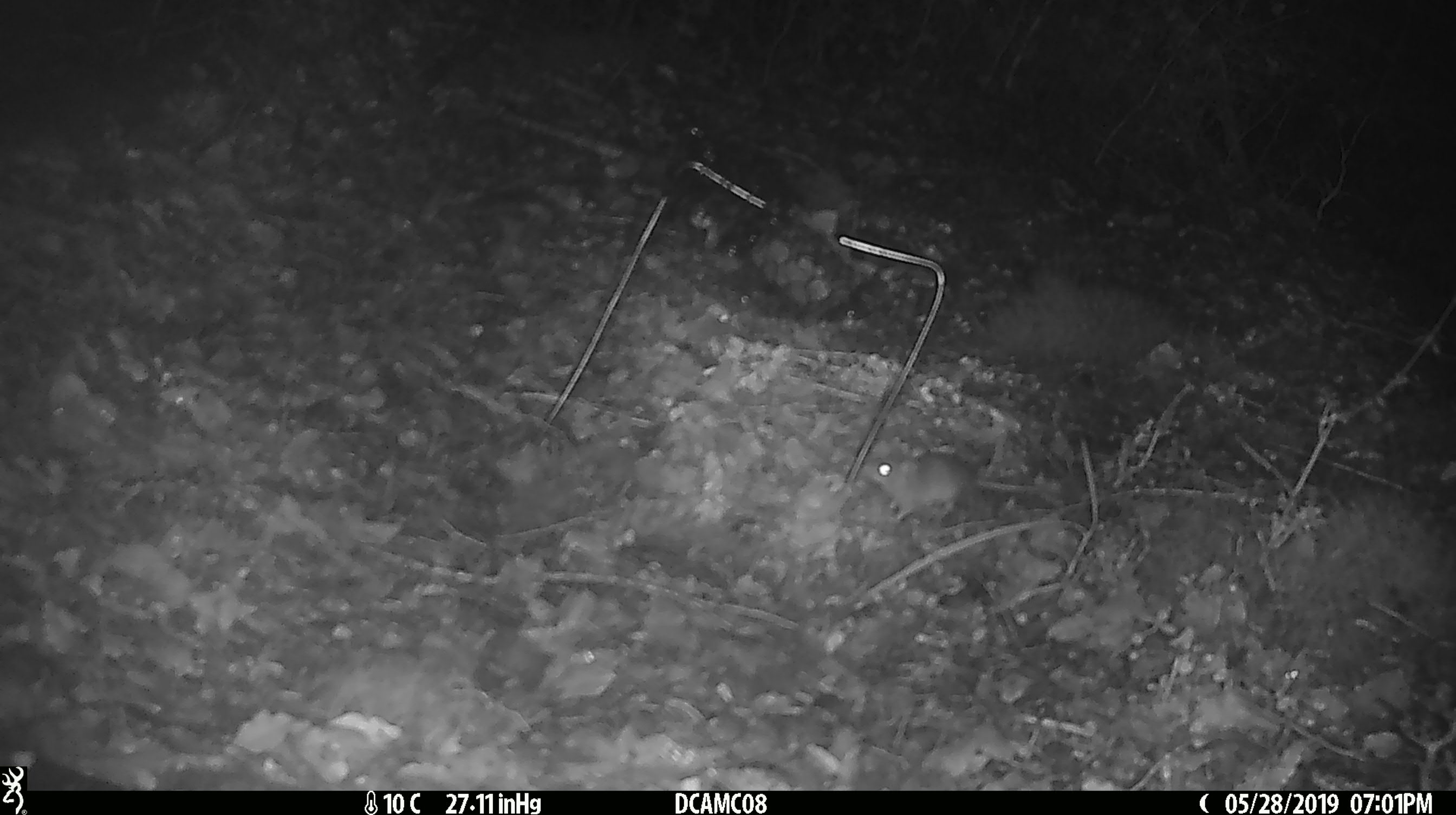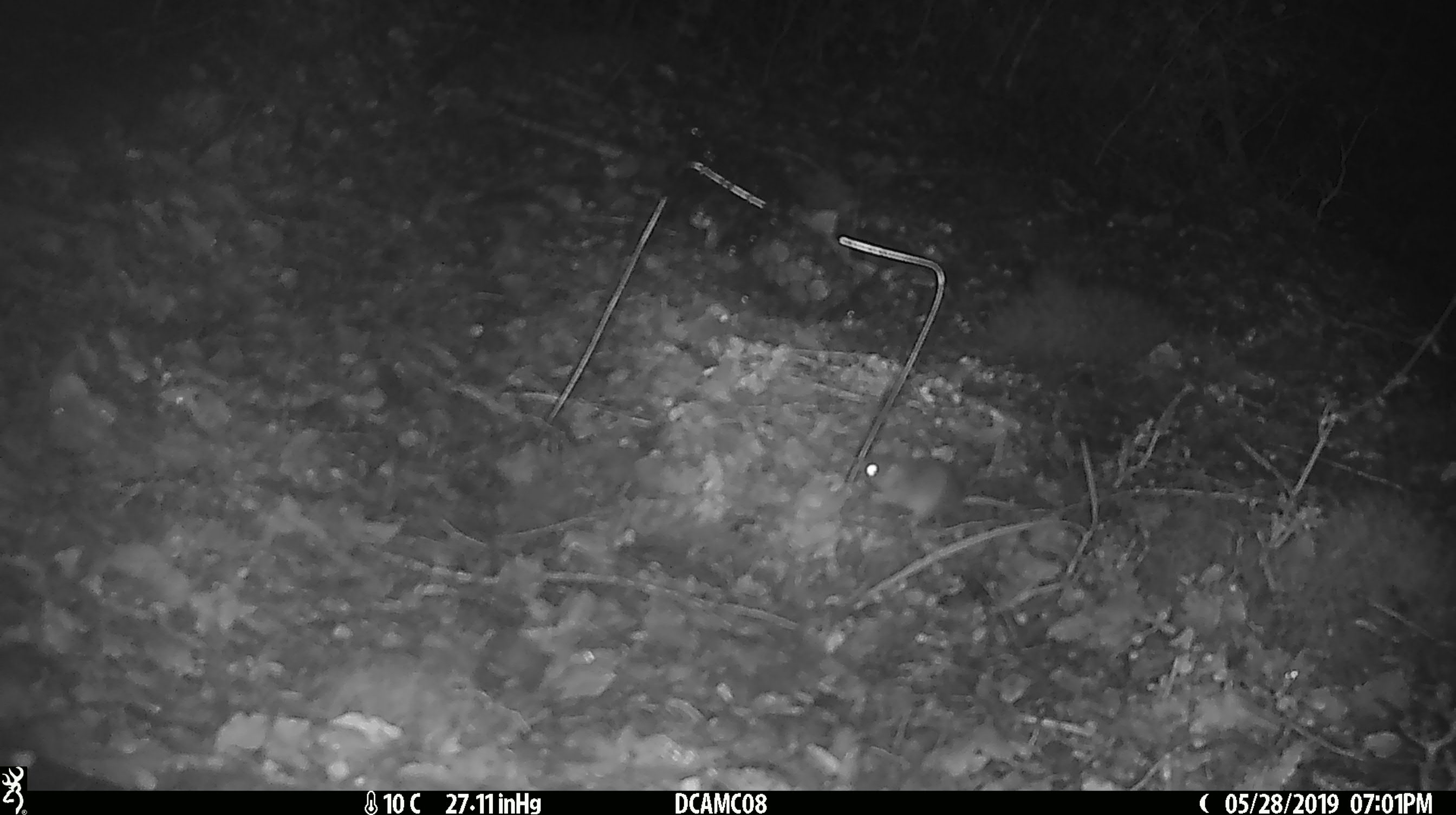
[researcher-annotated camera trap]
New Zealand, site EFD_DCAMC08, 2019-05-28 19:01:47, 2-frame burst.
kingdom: Animalia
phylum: Chordata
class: Mammalia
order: Rodentia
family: Muridae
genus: Mus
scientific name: Mus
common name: mouse